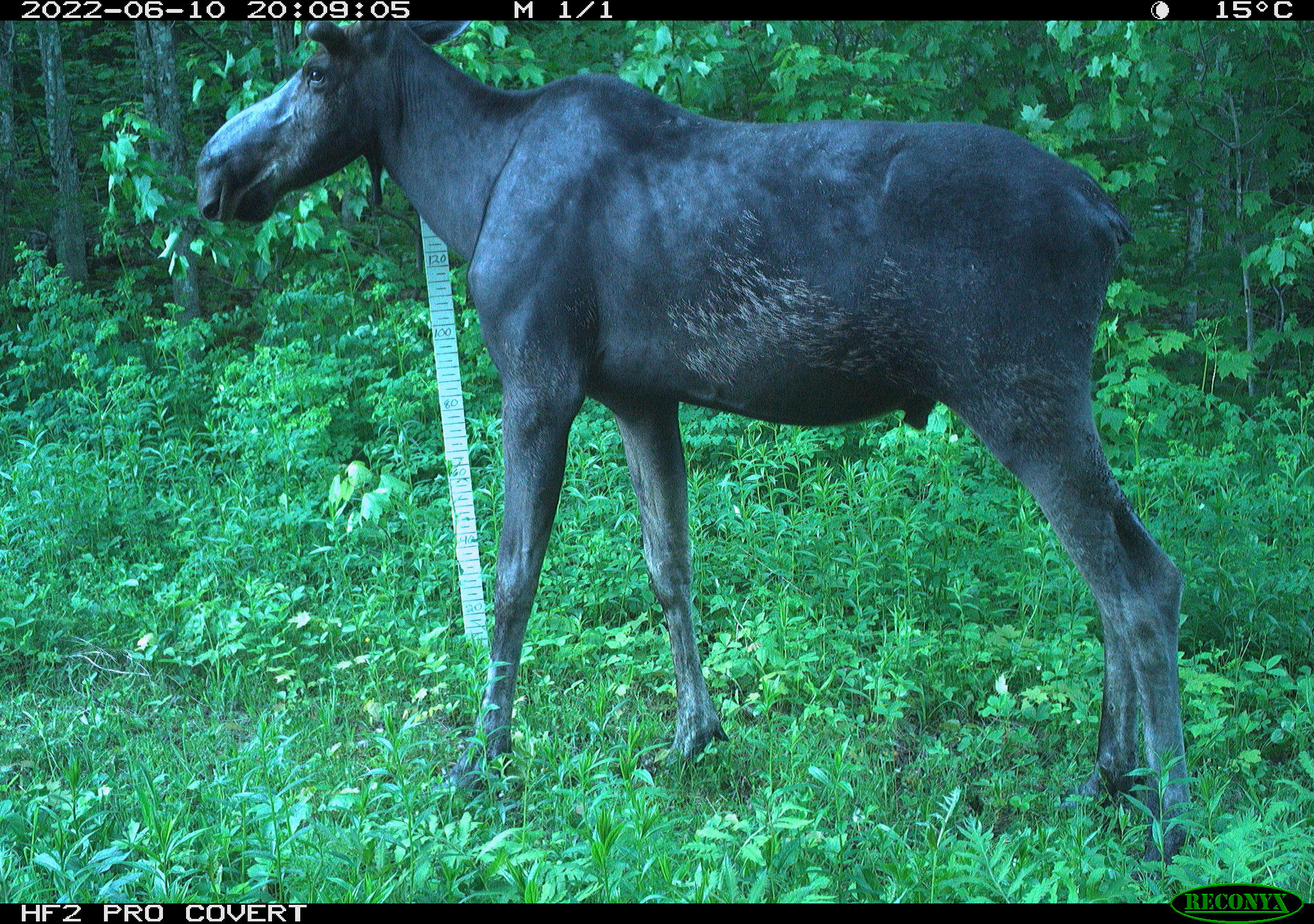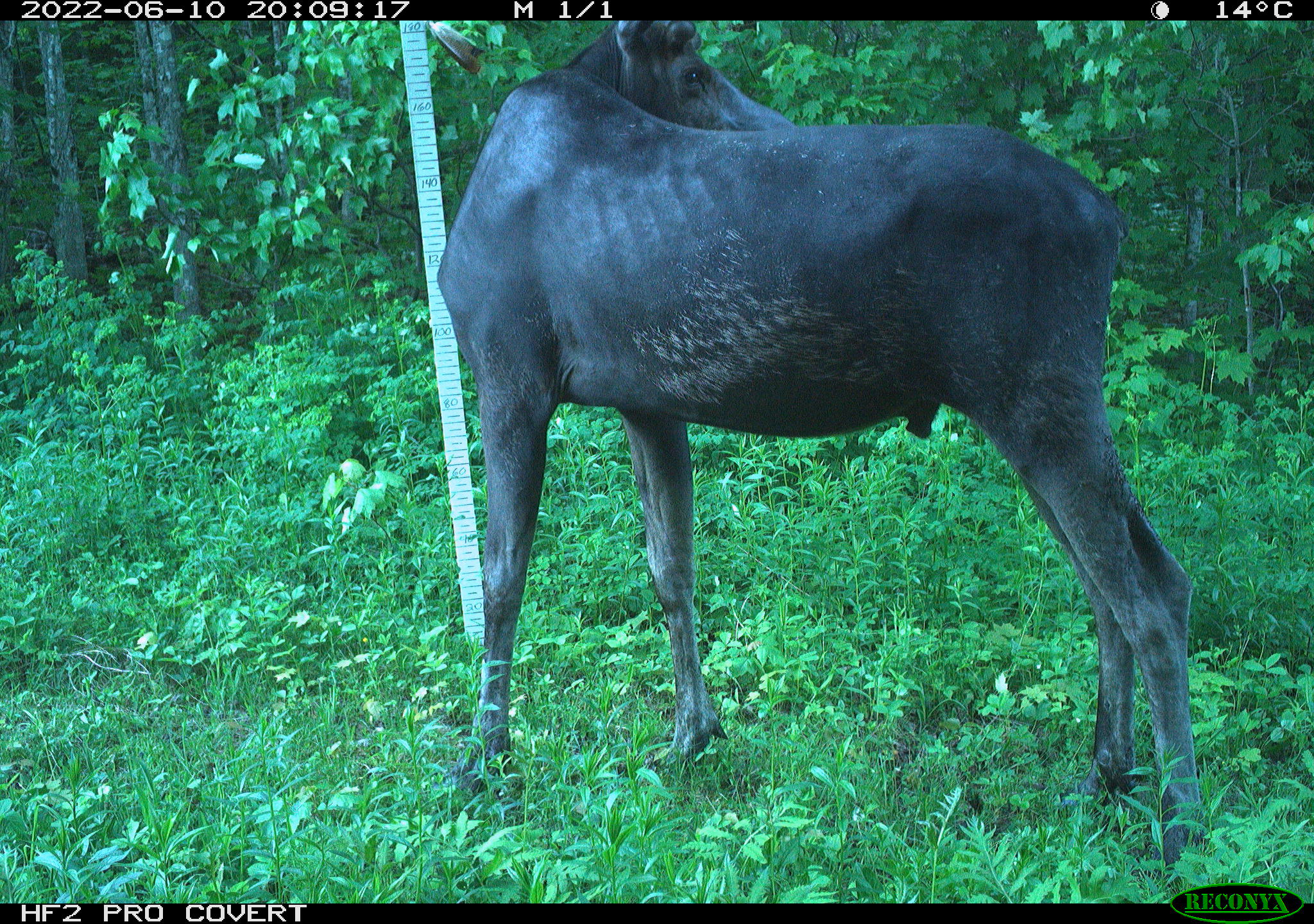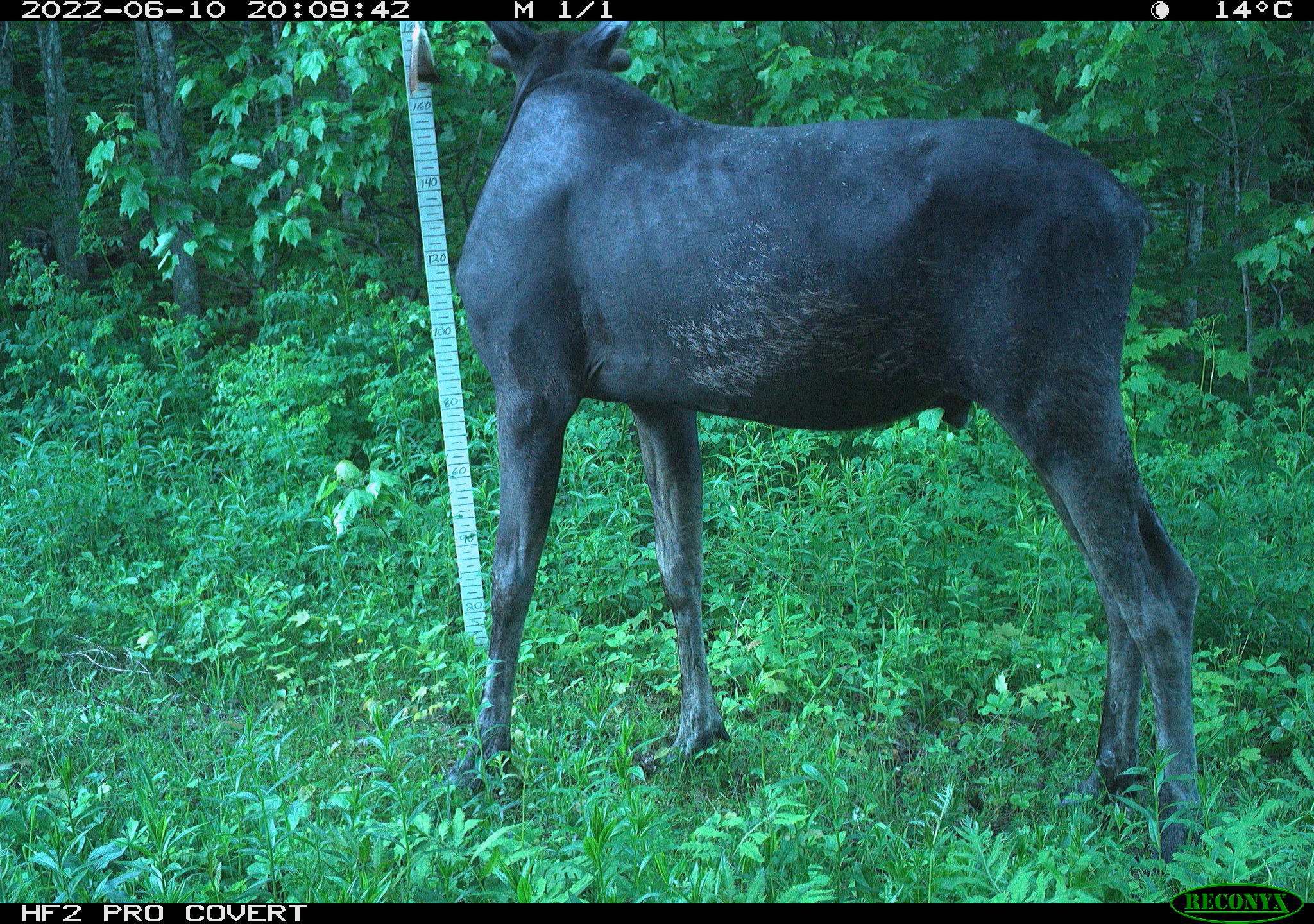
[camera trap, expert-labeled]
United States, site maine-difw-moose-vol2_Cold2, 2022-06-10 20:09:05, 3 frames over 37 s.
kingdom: Animalia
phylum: Chordata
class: Mammalia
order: Artiodactyla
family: Cervidae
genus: Alces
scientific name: Alces alces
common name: moose